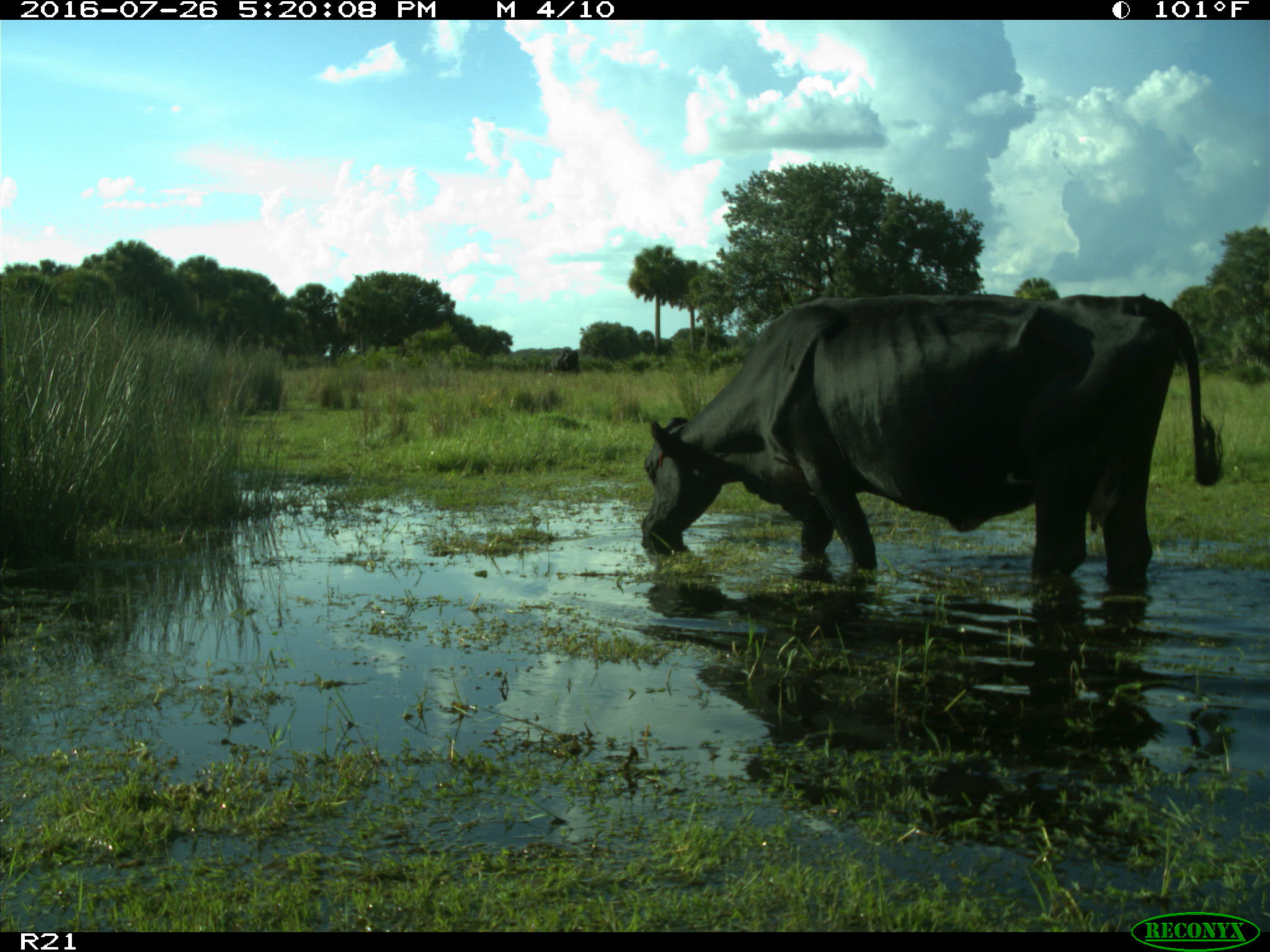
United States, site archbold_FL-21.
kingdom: Animalia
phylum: Chordata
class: Mammalia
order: Artiodactyla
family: Bovidae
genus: Bos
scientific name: Bos taurus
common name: domestic cow